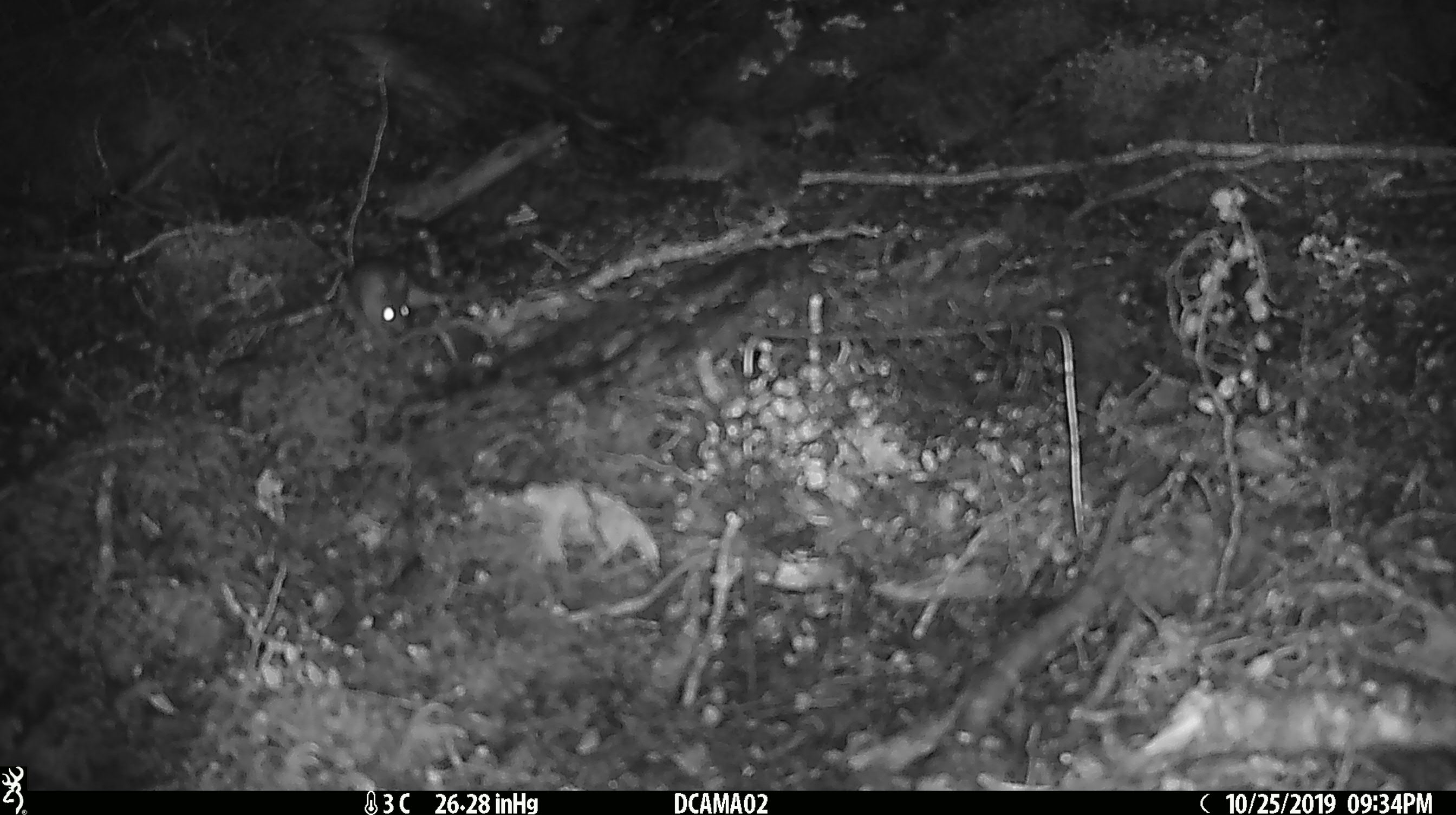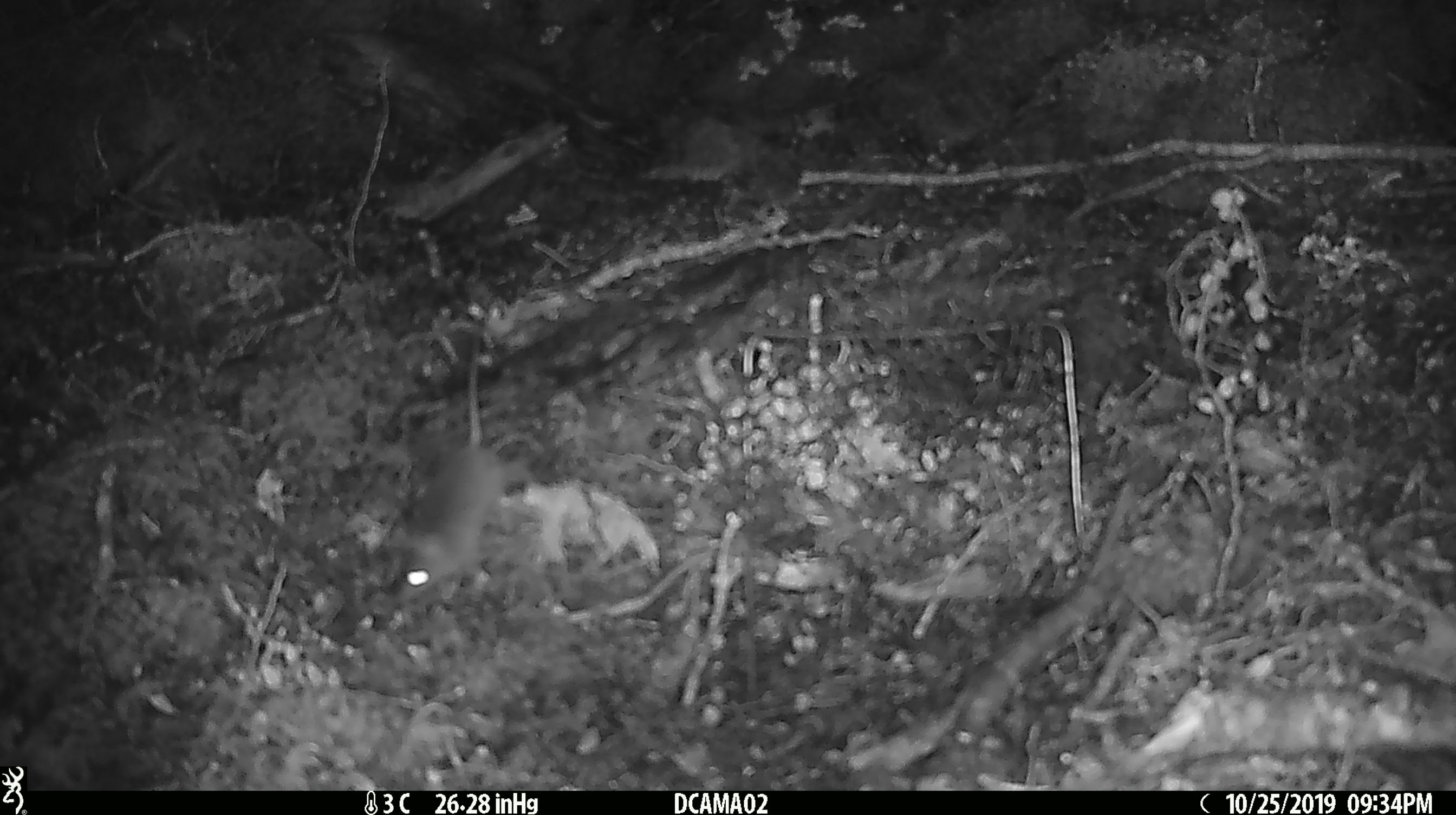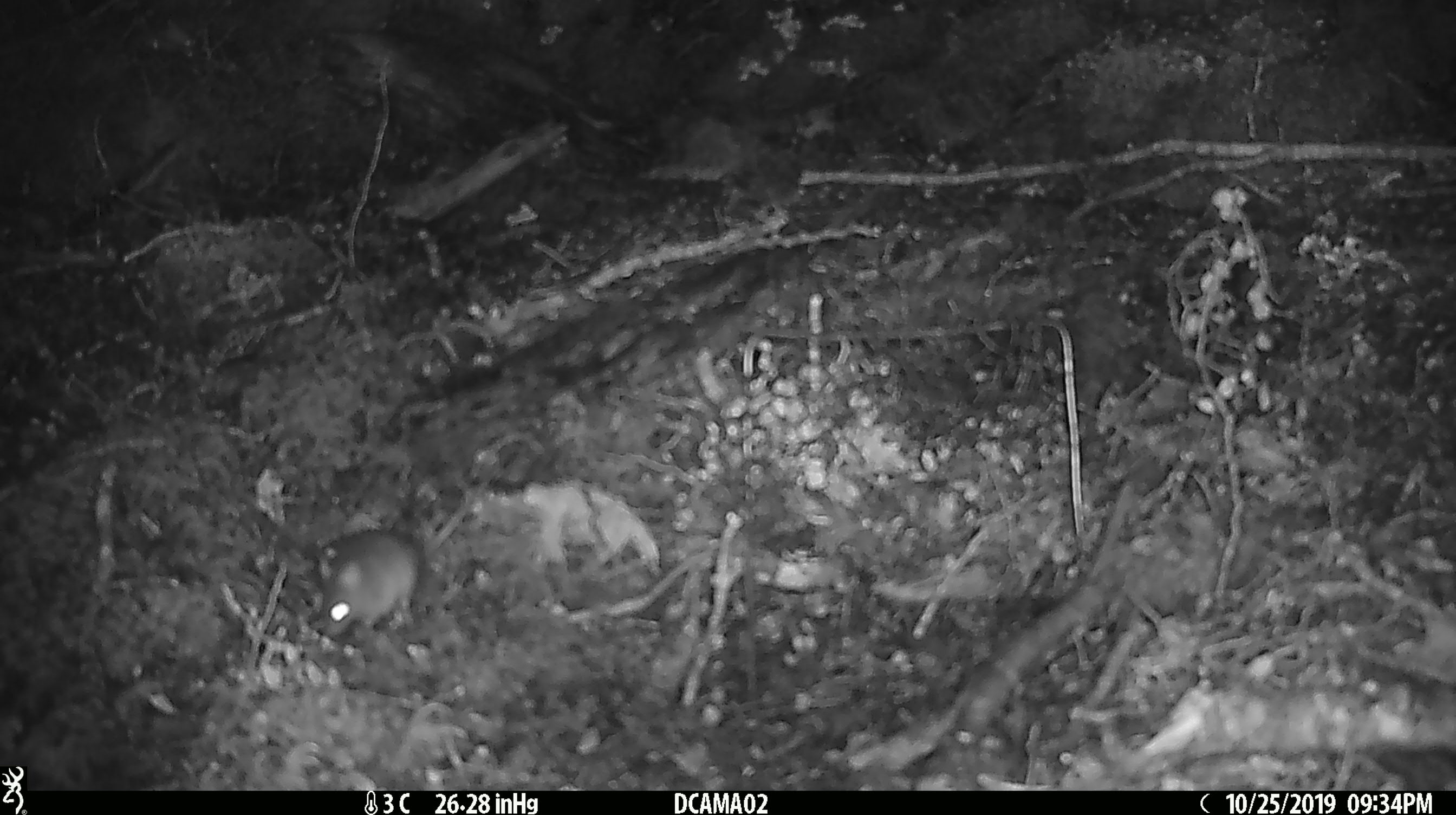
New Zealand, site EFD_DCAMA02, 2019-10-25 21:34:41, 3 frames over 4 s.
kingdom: Animalia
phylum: Chordata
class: Mammalia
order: Rodentia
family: Muridae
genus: Mus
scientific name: Mus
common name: mouse